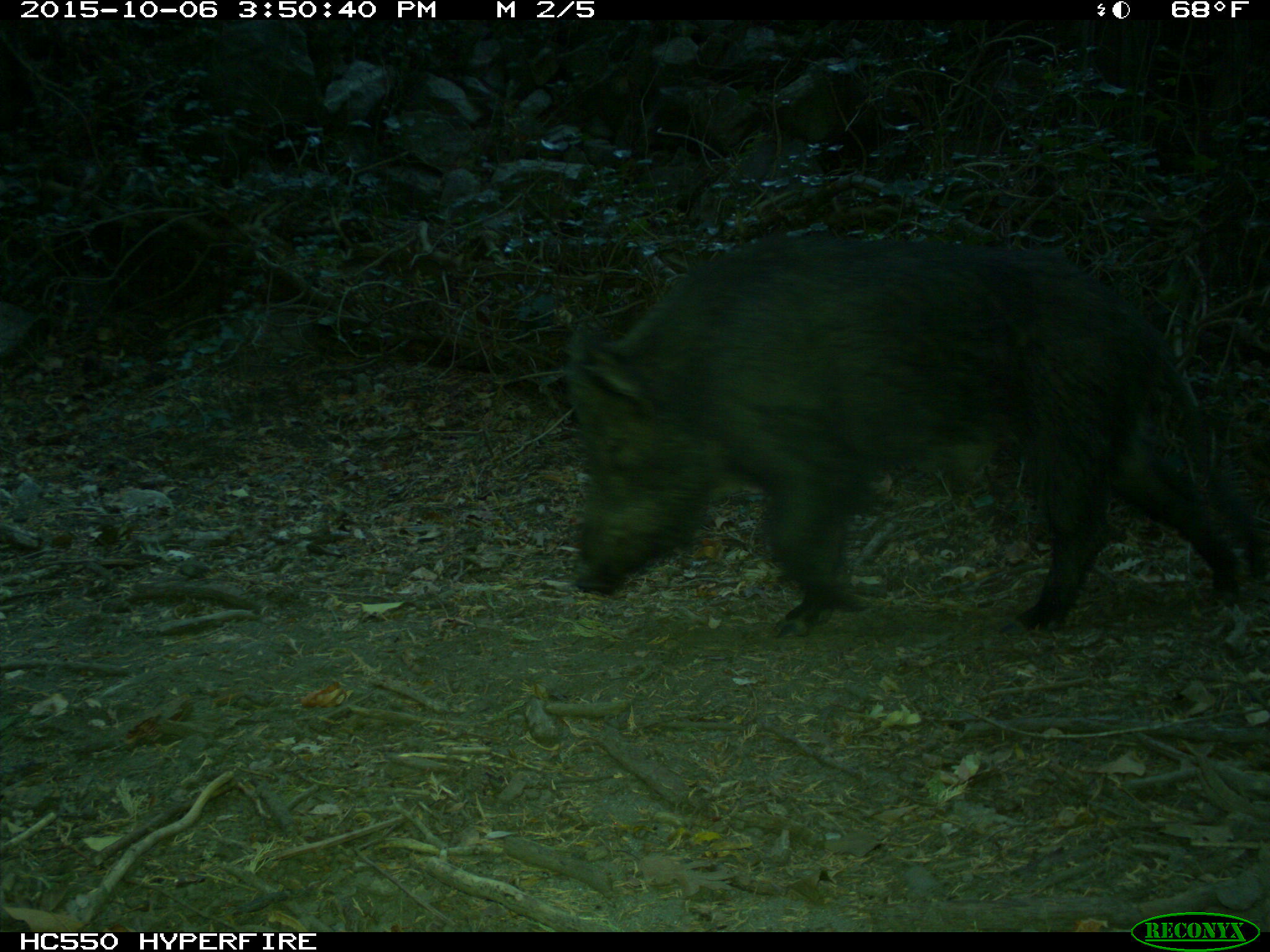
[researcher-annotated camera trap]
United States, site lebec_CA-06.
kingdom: Animalia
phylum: Chordata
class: Mammalia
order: Artiodactyla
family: Suidae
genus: Sus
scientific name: Sus scrofa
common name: wild boar